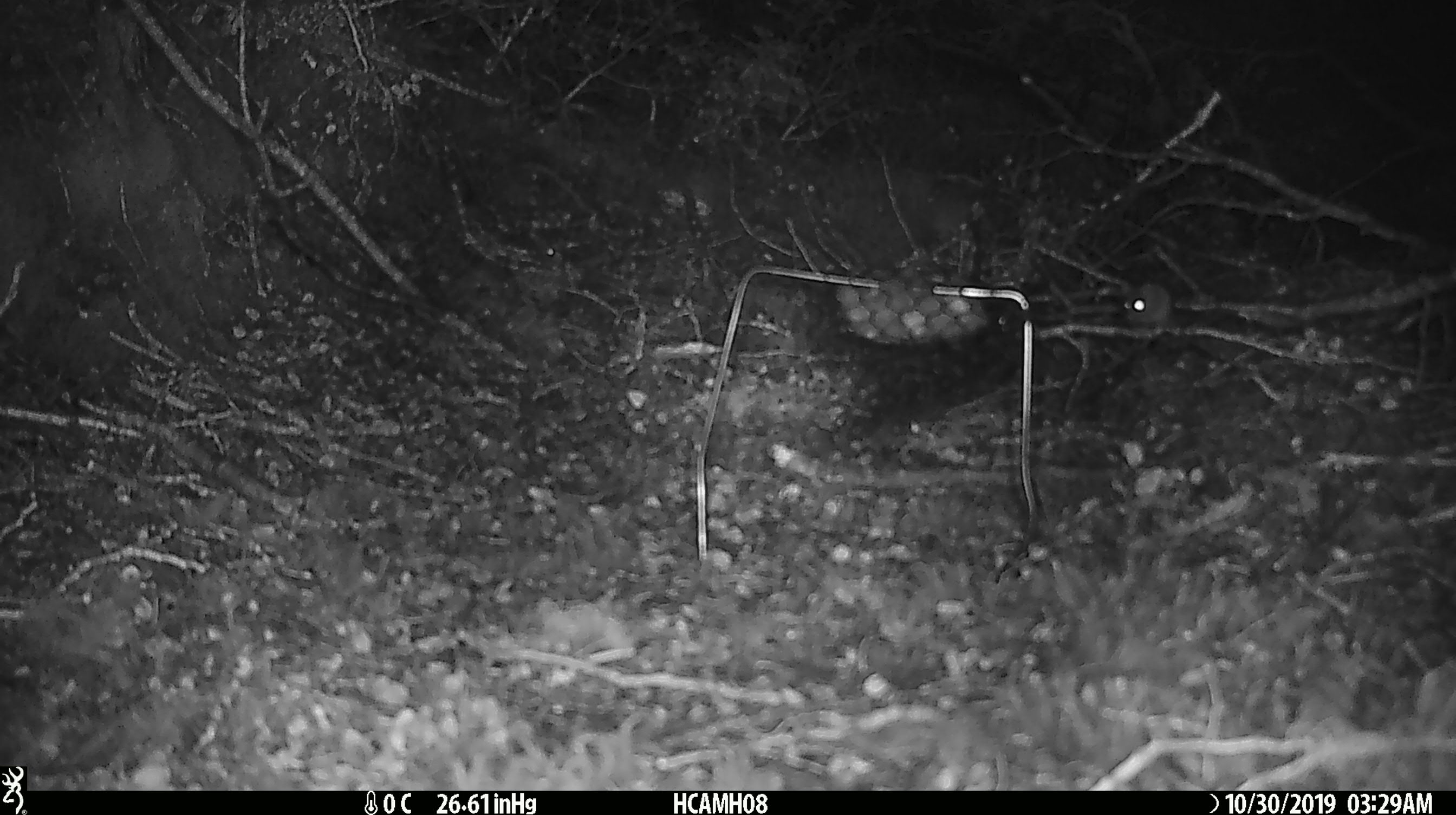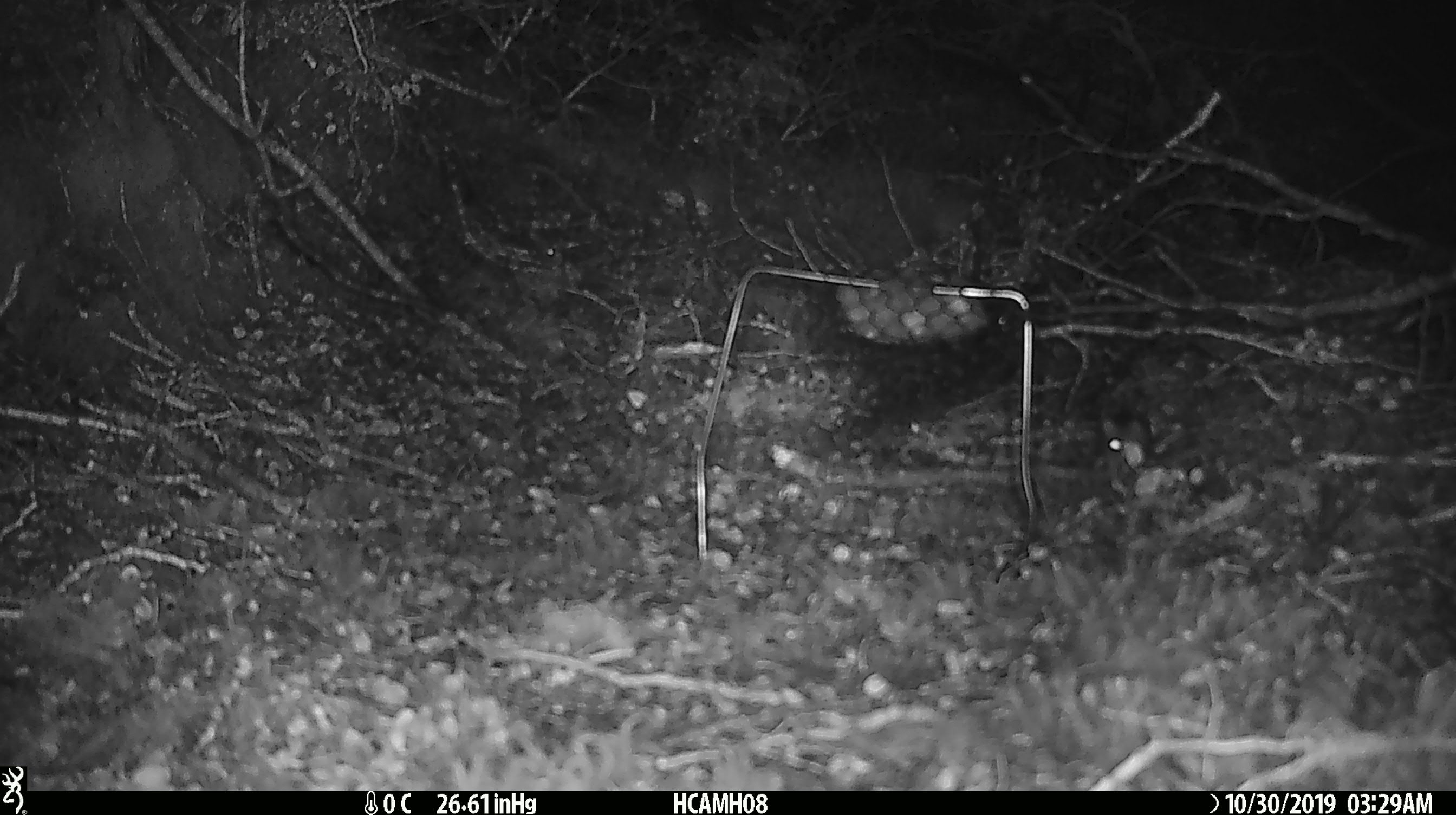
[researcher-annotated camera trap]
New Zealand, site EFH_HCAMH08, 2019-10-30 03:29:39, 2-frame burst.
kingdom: Animalia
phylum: Chordata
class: Mammalia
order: Rodentia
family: Muridae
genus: Mus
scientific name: Mus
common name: mouse